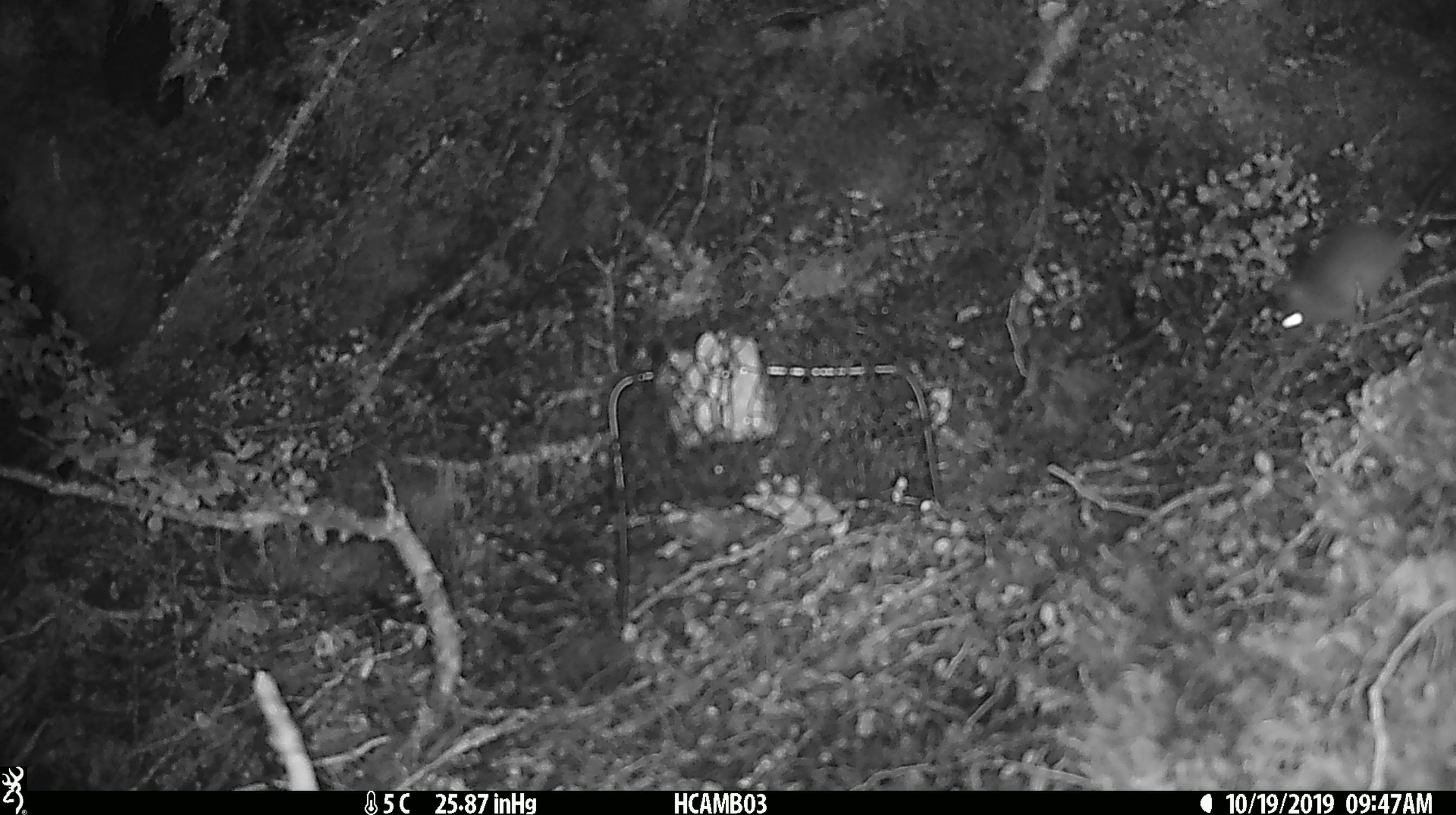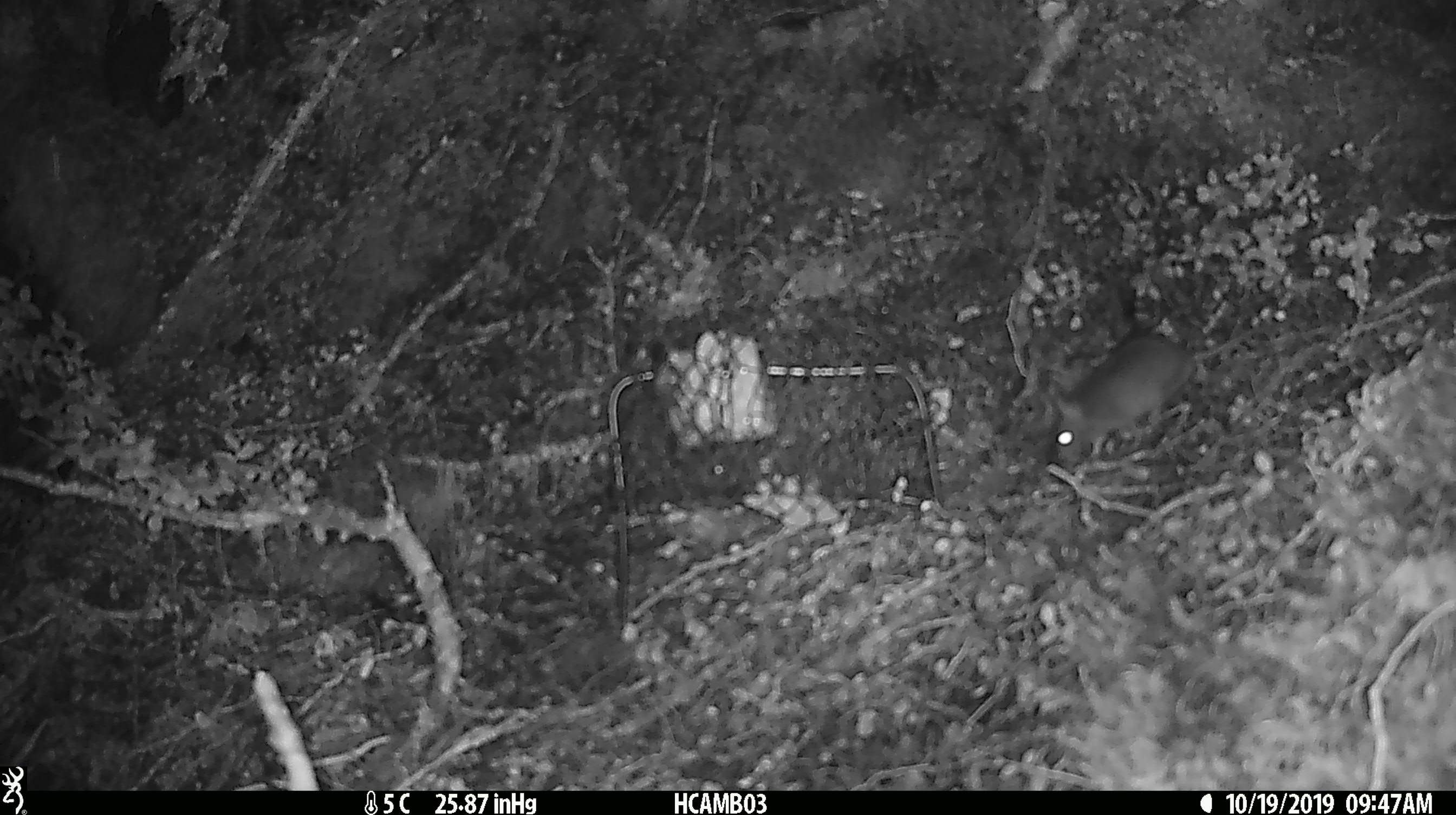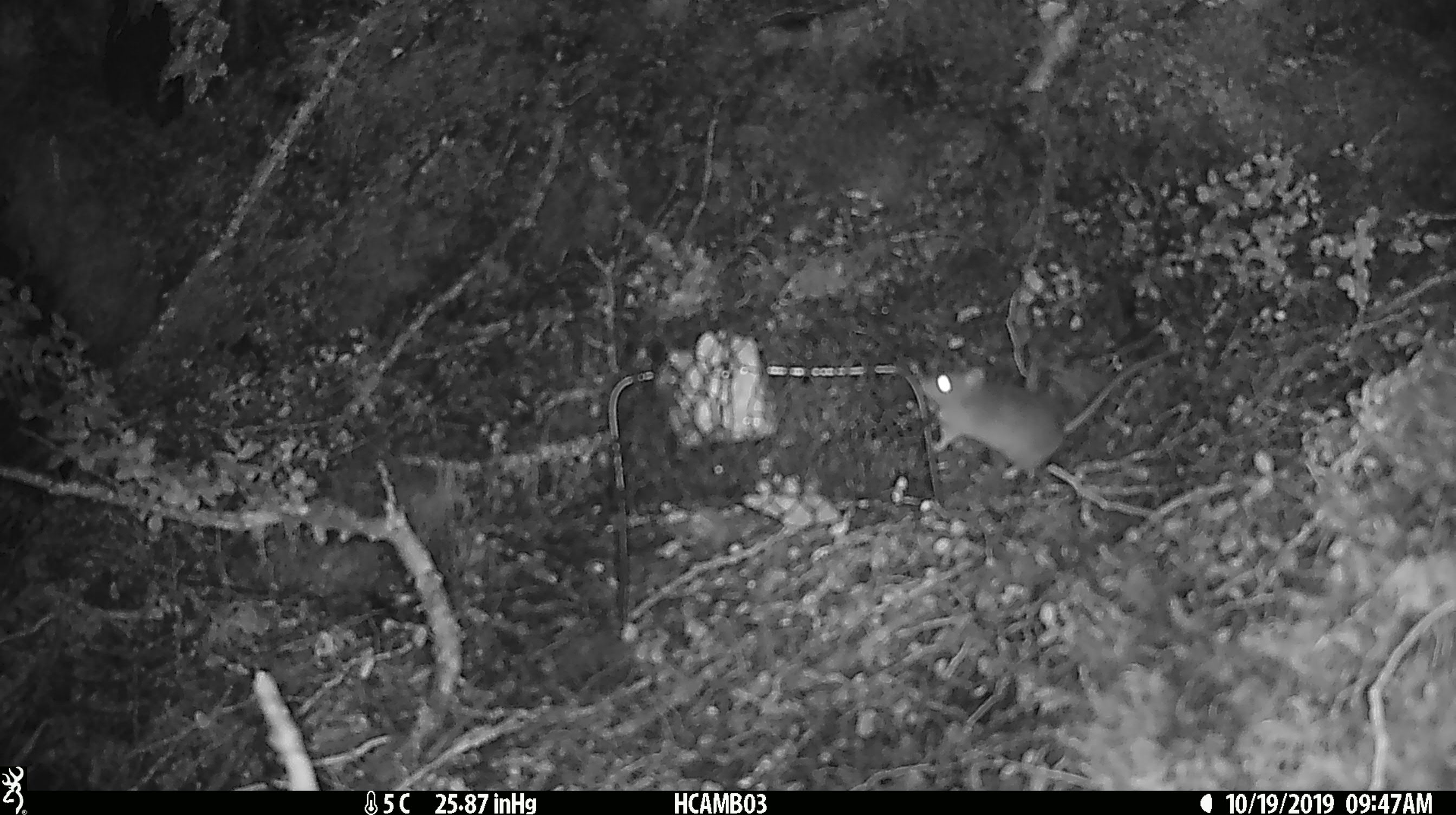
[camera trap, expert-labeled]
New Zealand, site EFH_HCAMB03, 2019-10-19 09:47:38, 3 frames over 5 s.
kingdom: Animalia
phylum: Chordata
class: Mammalia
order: Rodentia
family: Muridae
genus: Mus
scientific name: Mus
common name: mouse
Mouse (Mus).